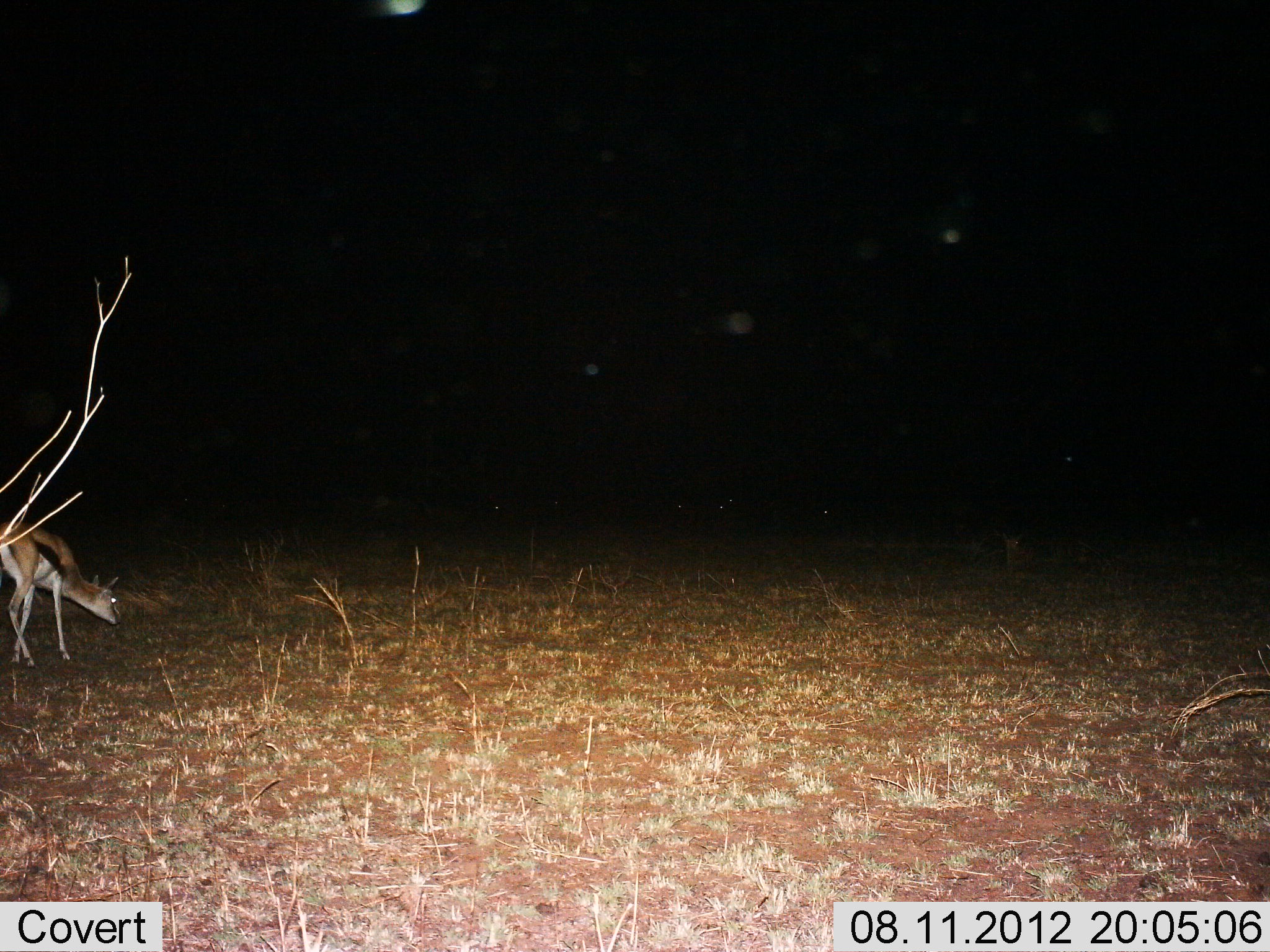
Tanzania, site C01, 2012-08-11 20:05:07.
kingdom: Animalia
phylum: Chordata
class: Mammalia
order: Artiodactyla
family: Bovidae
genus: Eudorcas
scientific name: Eudorcas thomsonii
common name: thomson's gazelle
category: gazellethomsons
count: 1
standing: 30%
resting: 0%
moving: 0%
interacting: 0%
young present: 0%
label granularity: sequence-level